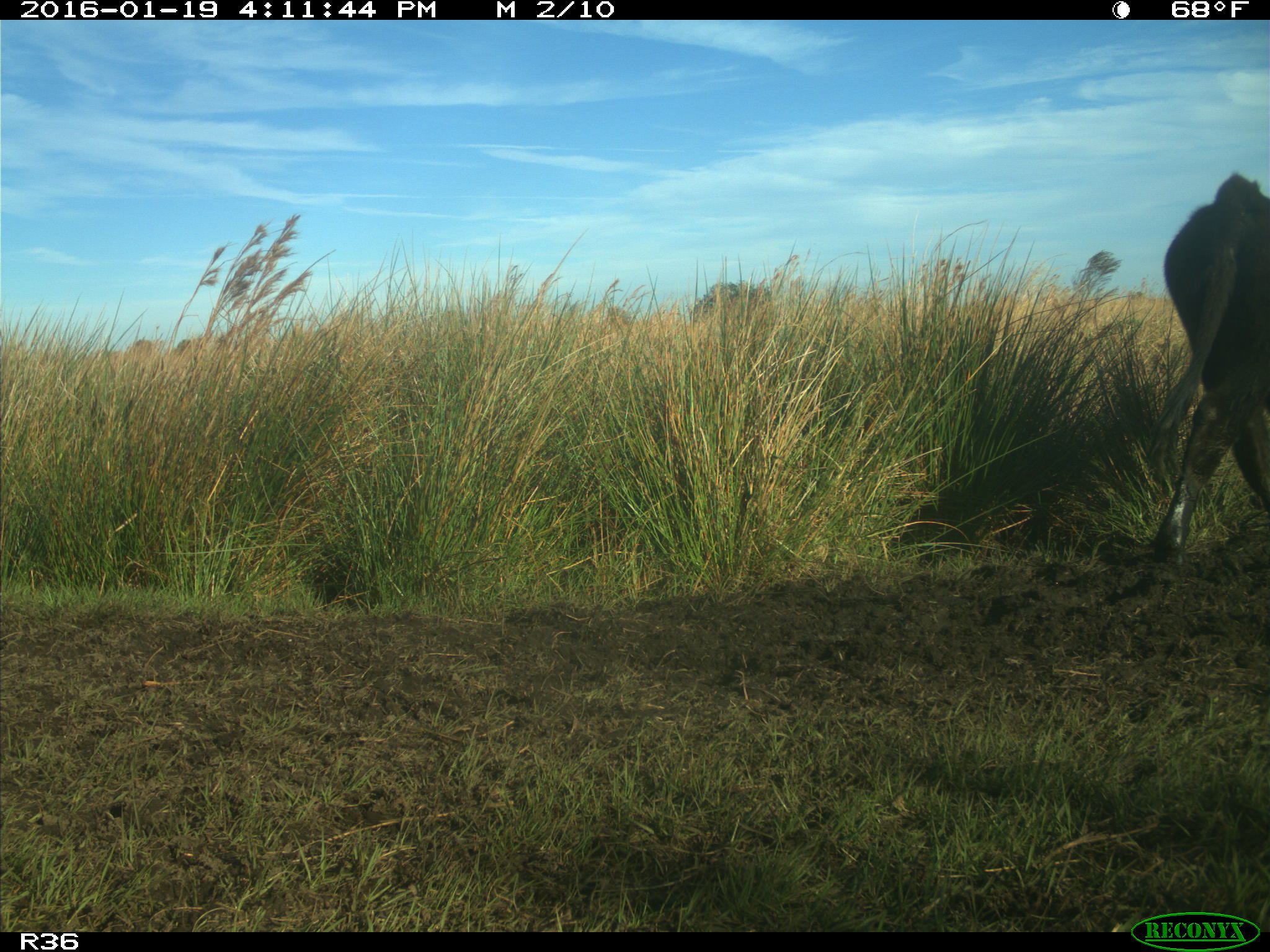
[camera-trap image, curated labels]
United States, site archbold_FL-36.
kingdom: Animalia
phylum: Chordata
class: Mammalia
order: Artiodactyla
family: Bovidae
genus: Bos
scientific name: Bos taurus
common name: domestic cow